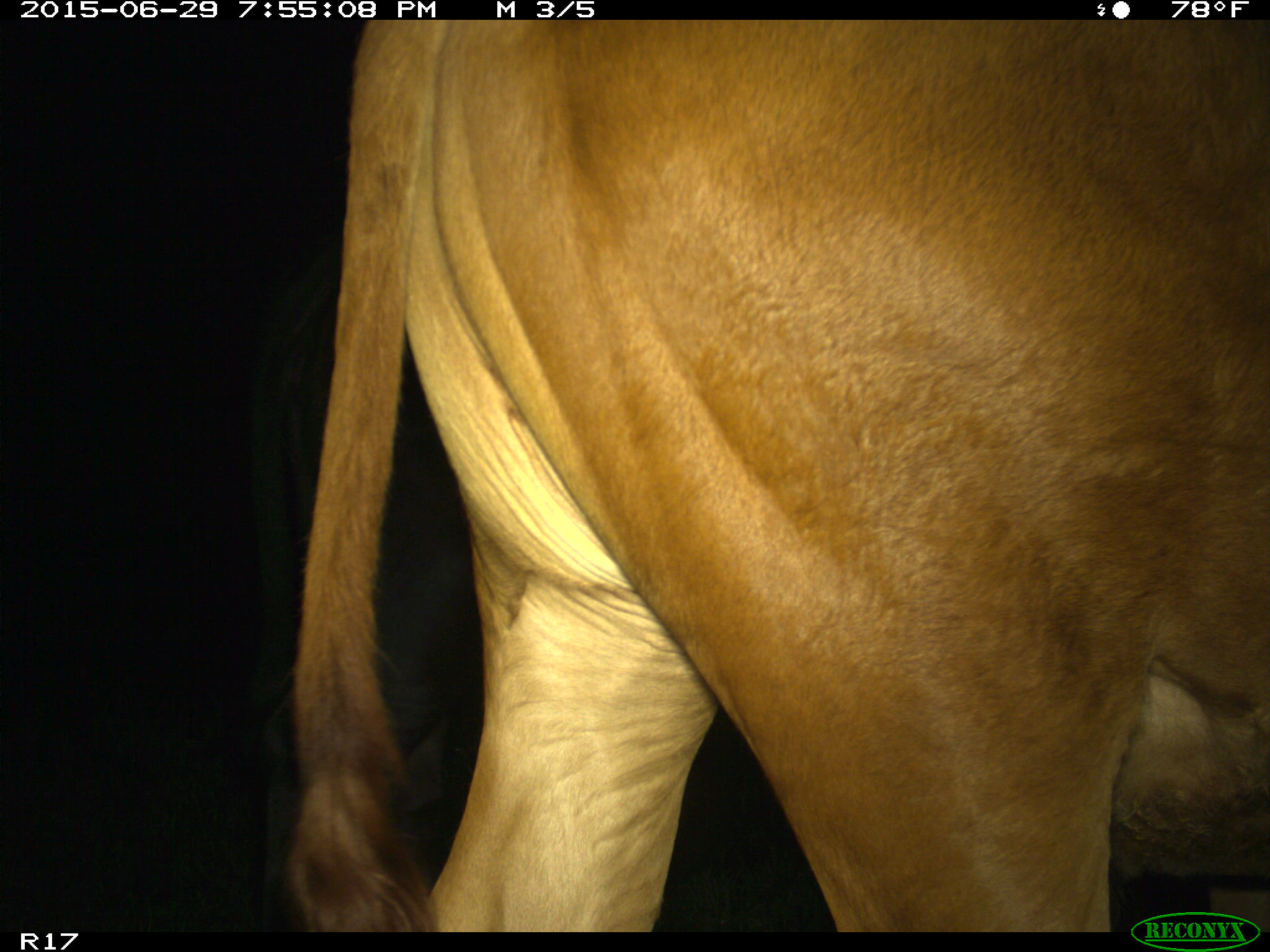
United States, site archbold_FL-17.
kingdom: Animalia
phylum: Chordata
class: Mammalia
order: Artiodactyla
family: Bovidae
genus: Bos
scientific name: Bos taurus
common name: domestic cow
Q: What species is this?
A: Bos taurus (domestic cow).